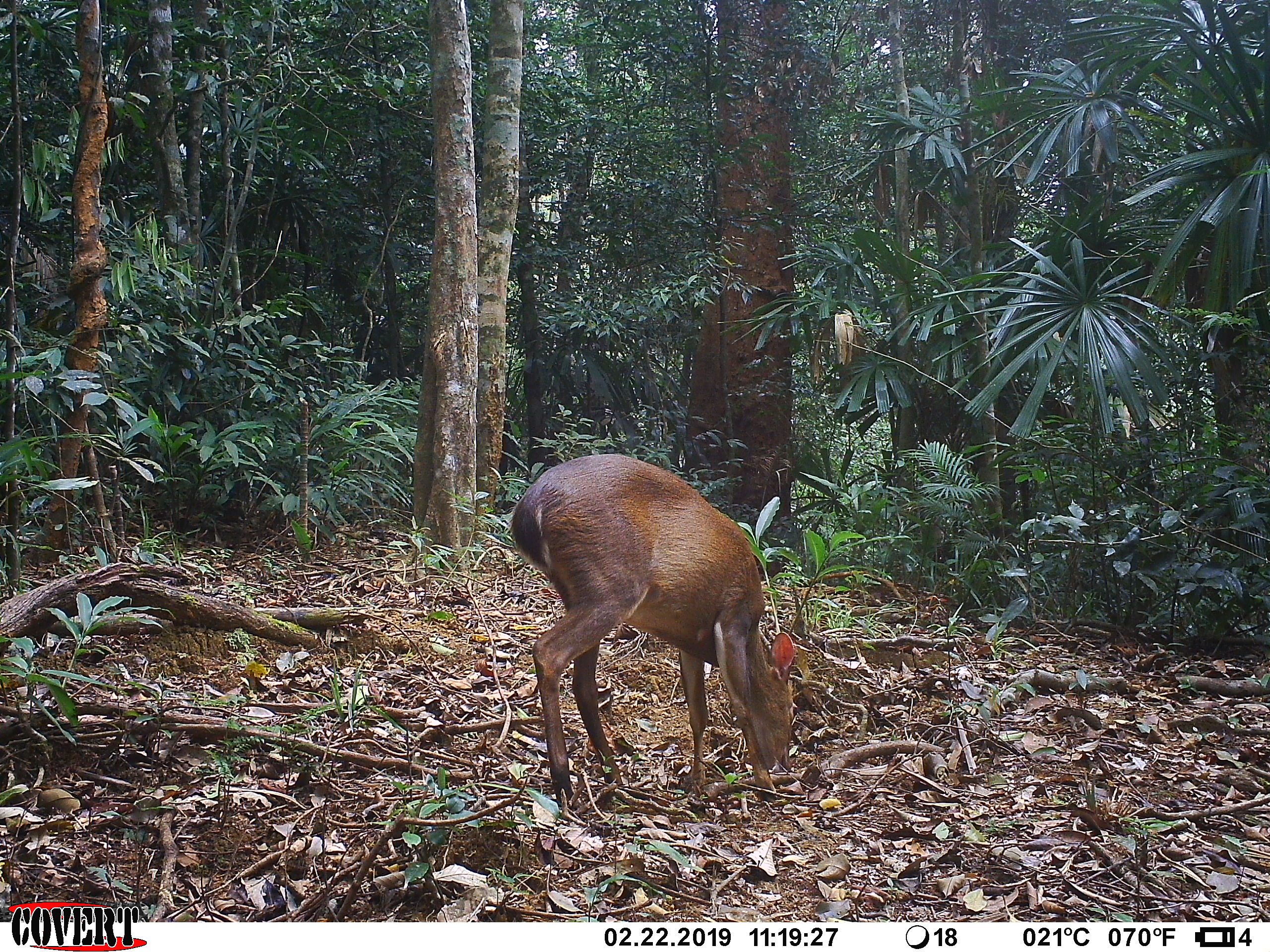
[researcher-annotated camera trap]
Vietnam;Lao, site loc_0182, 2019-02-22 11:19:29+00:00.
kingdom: Animalia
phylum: Chordata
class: Mammalia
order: Artiodactyla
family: Cervidae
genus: Muntiacus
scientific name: Muntiacus vuquangensis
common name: large-antlered muntjac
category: large antlered muntjac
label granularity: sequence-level